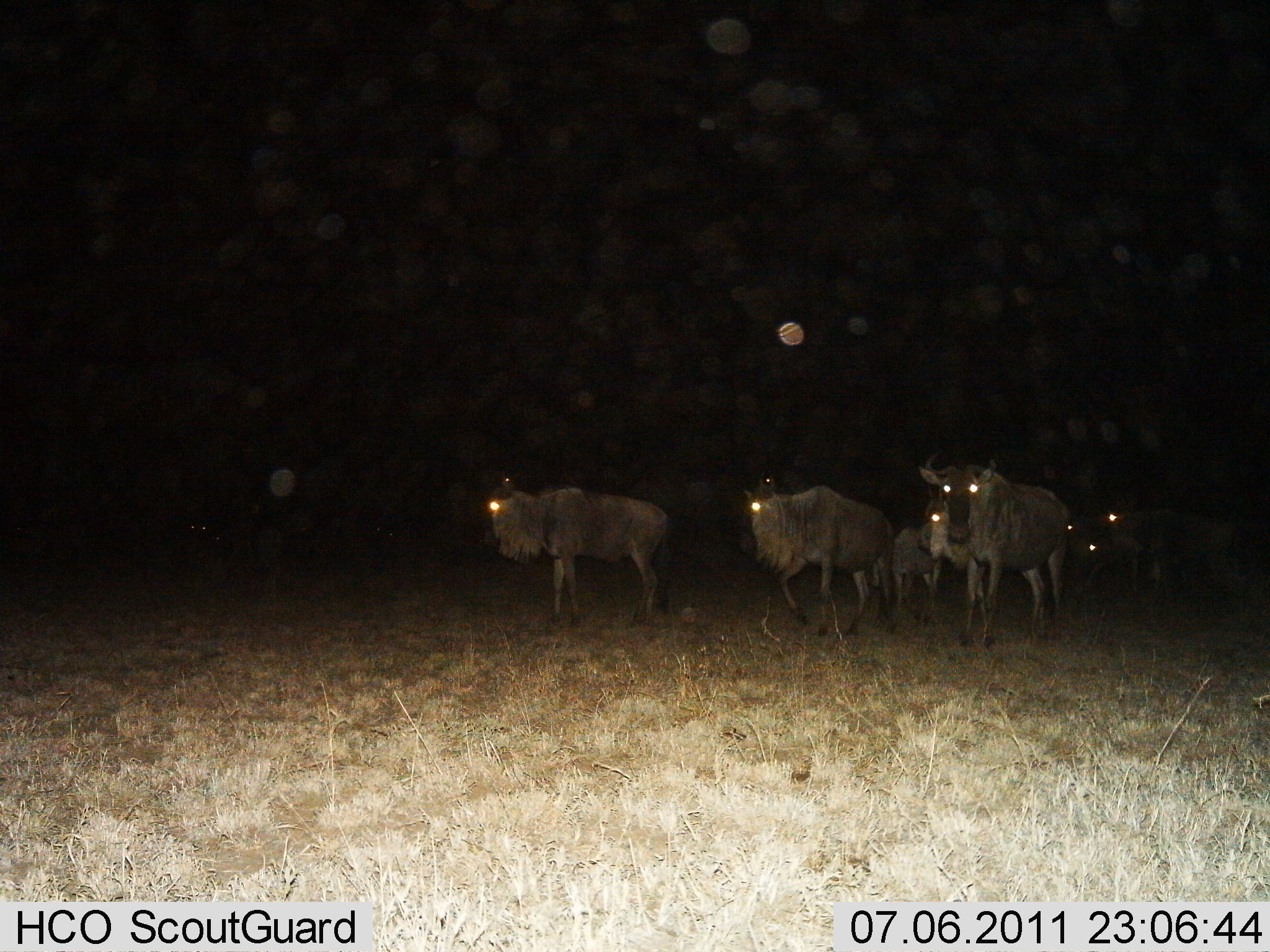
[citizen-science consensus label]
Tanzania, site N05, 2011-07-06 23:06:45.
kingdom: Animalia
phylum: Chordata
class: Mammalia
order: Artiodactyla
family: Bovidae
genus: Connochaetes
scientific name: Connochaetes taurinus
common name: blue wildebeest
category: wildebeest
Wildebeest (blue wildebeest) (Connochaetes taurinus), count 7. Behavior (volunteer vote fractions): standing 27%, resting 0%, moving 73%, interacting 0%. Young present (vote fraction): 36%. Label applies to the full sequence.